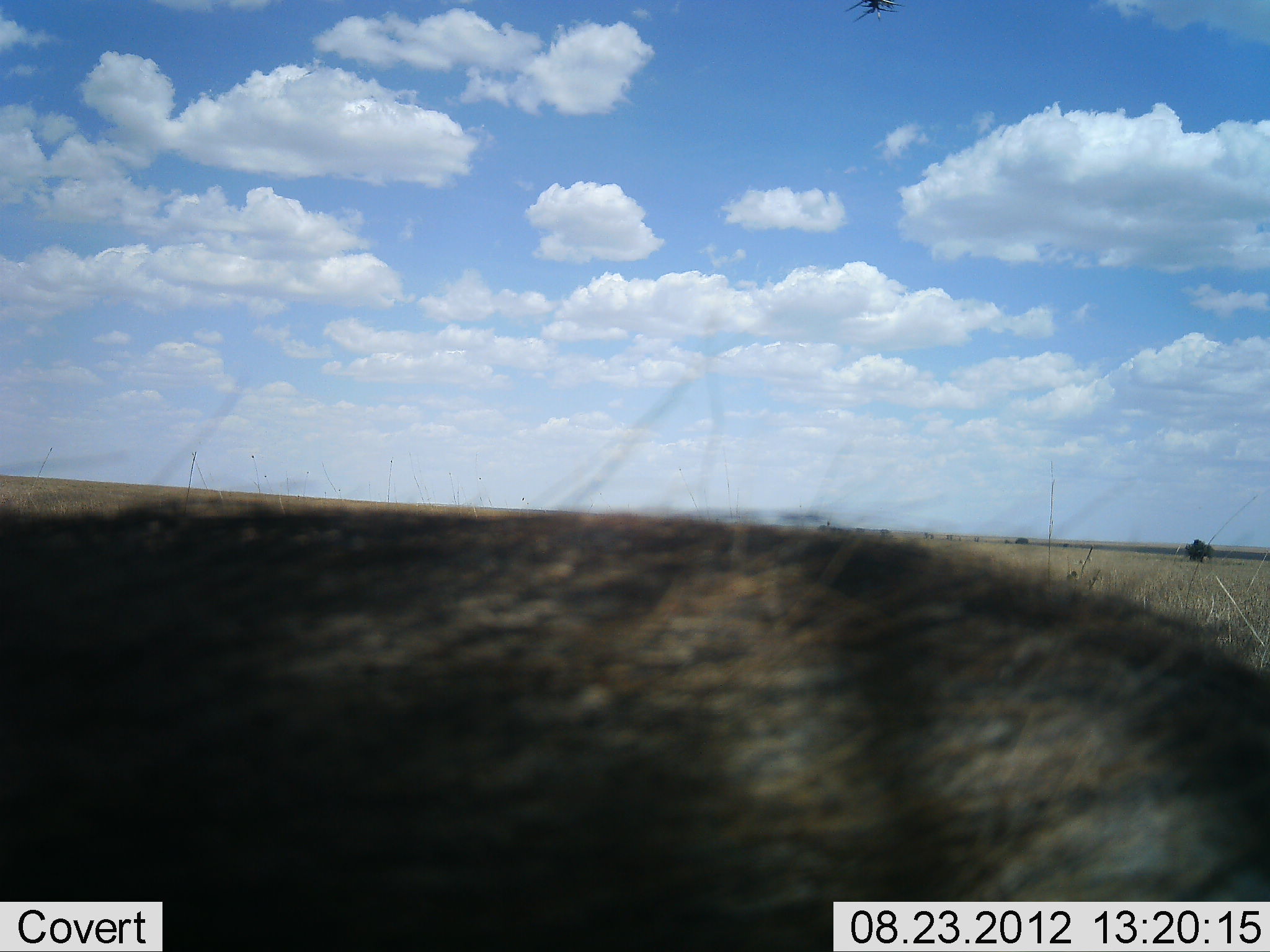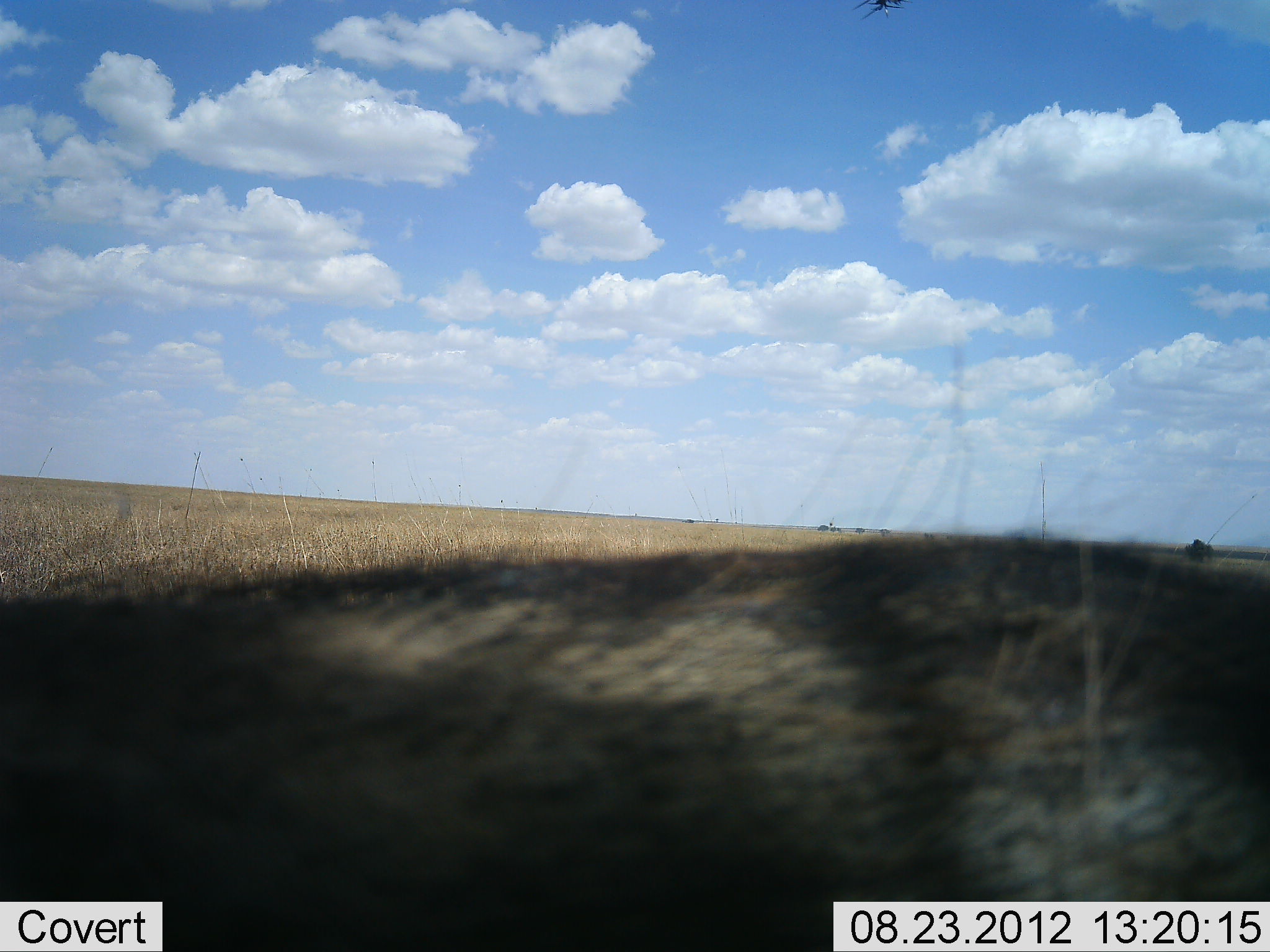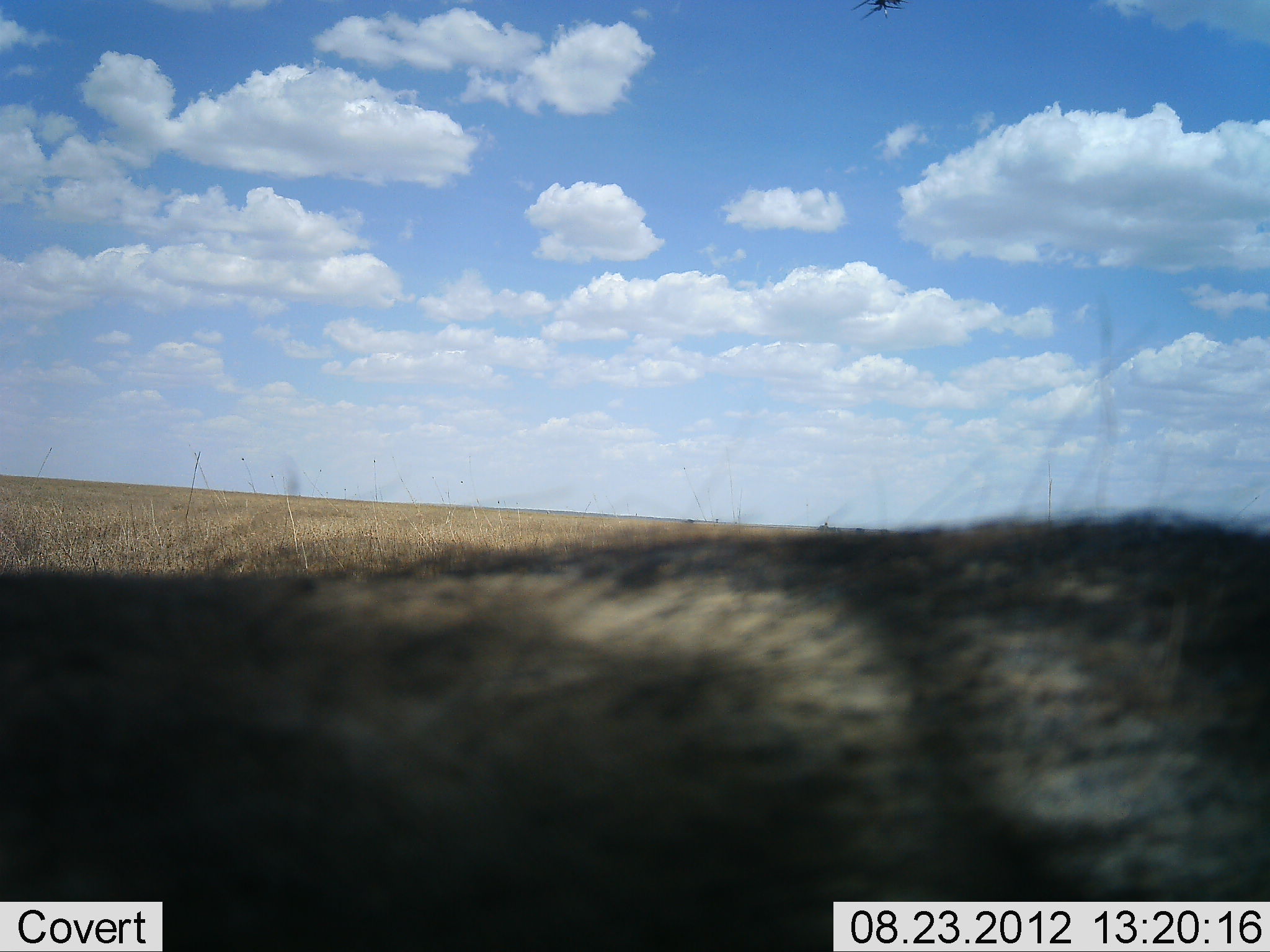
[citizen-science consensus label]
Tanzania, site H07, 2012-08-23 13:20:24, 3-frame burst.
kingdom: Animalia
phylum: Chordata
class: Mammalia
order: Artiodactyla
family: Suidae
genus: Phacochoerus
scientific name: Phacochoerus africanus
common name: warthog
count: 1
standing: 67%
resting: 11%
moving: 33%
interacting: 0%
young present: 0%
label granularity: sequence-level